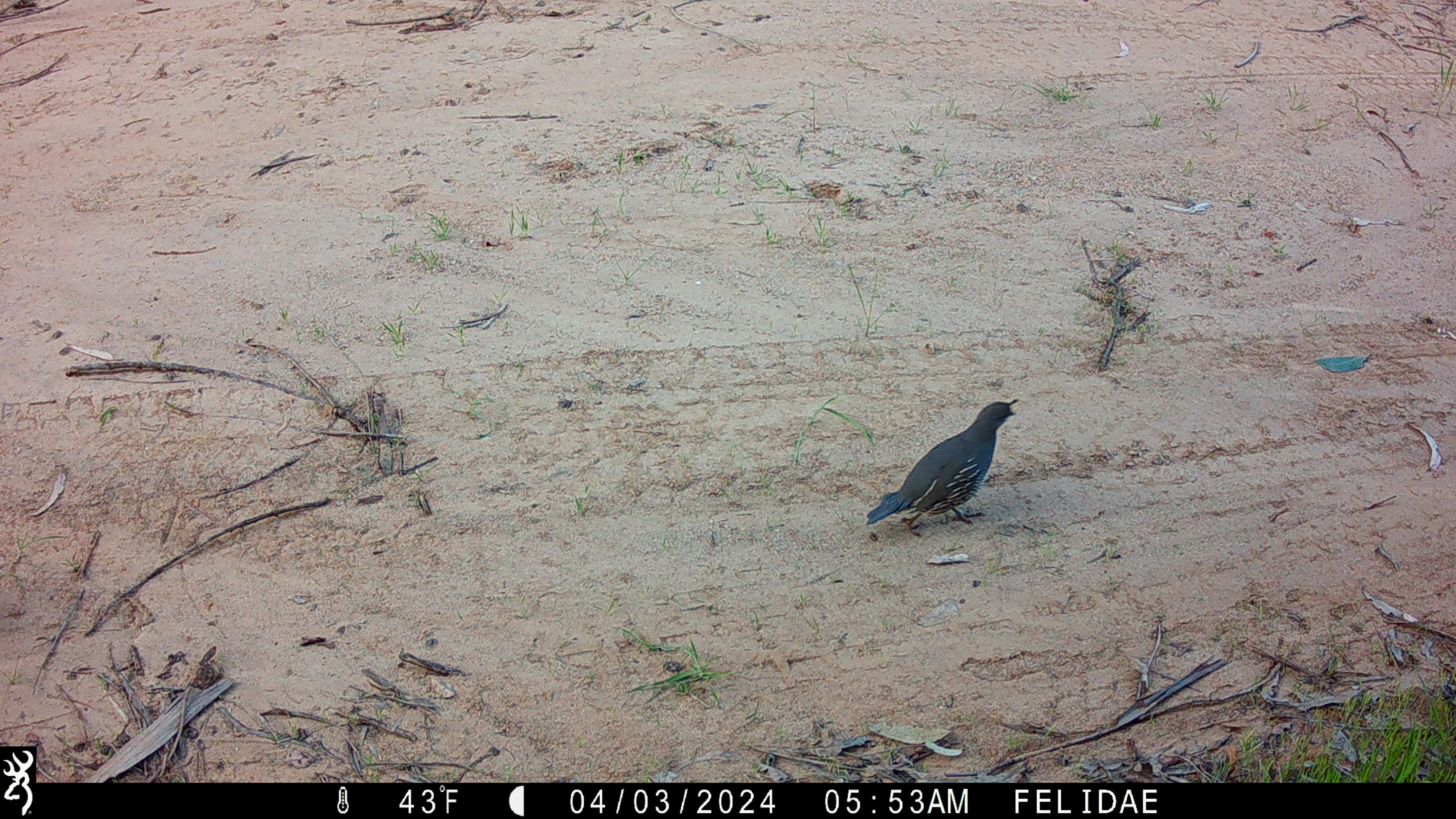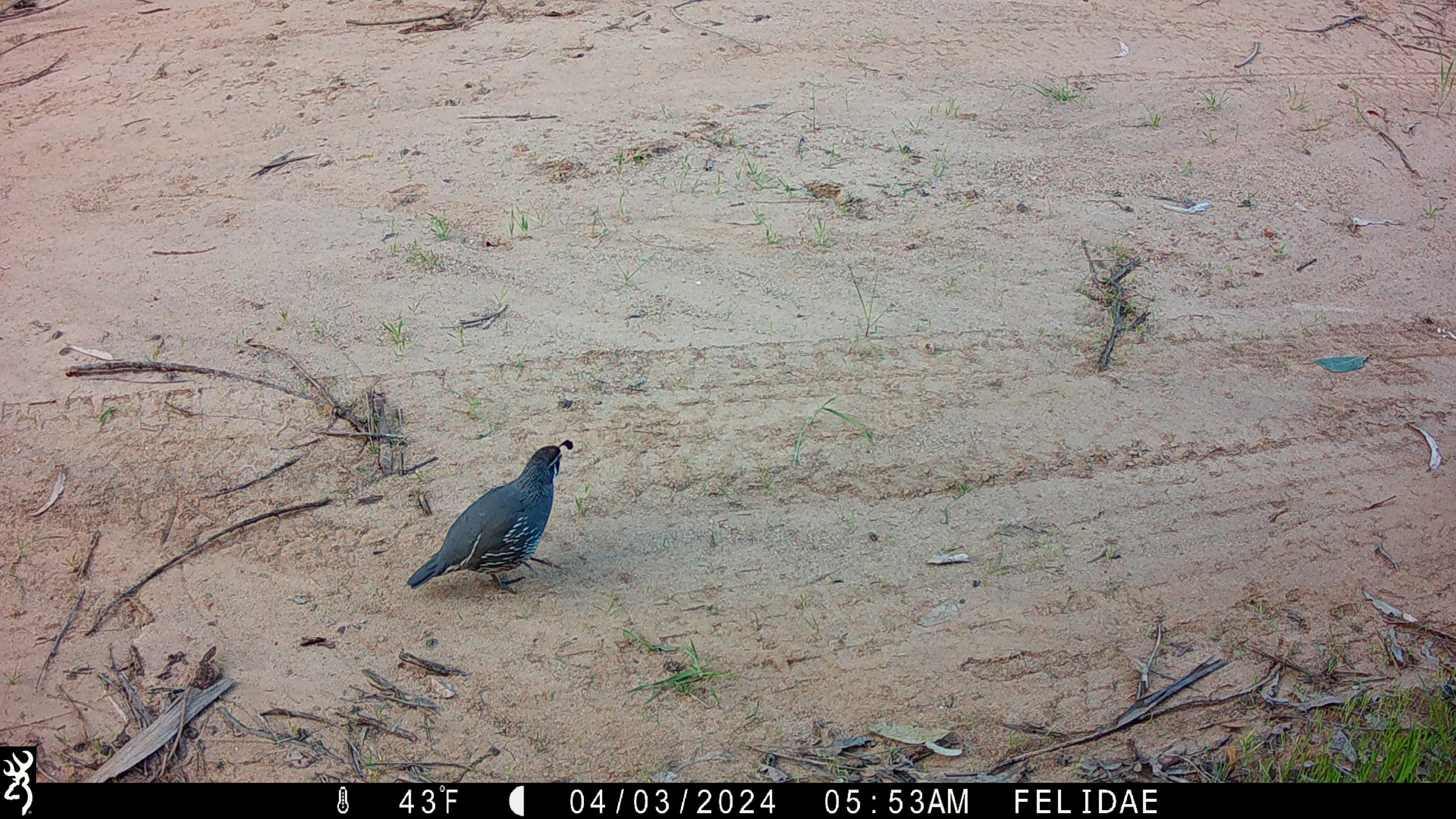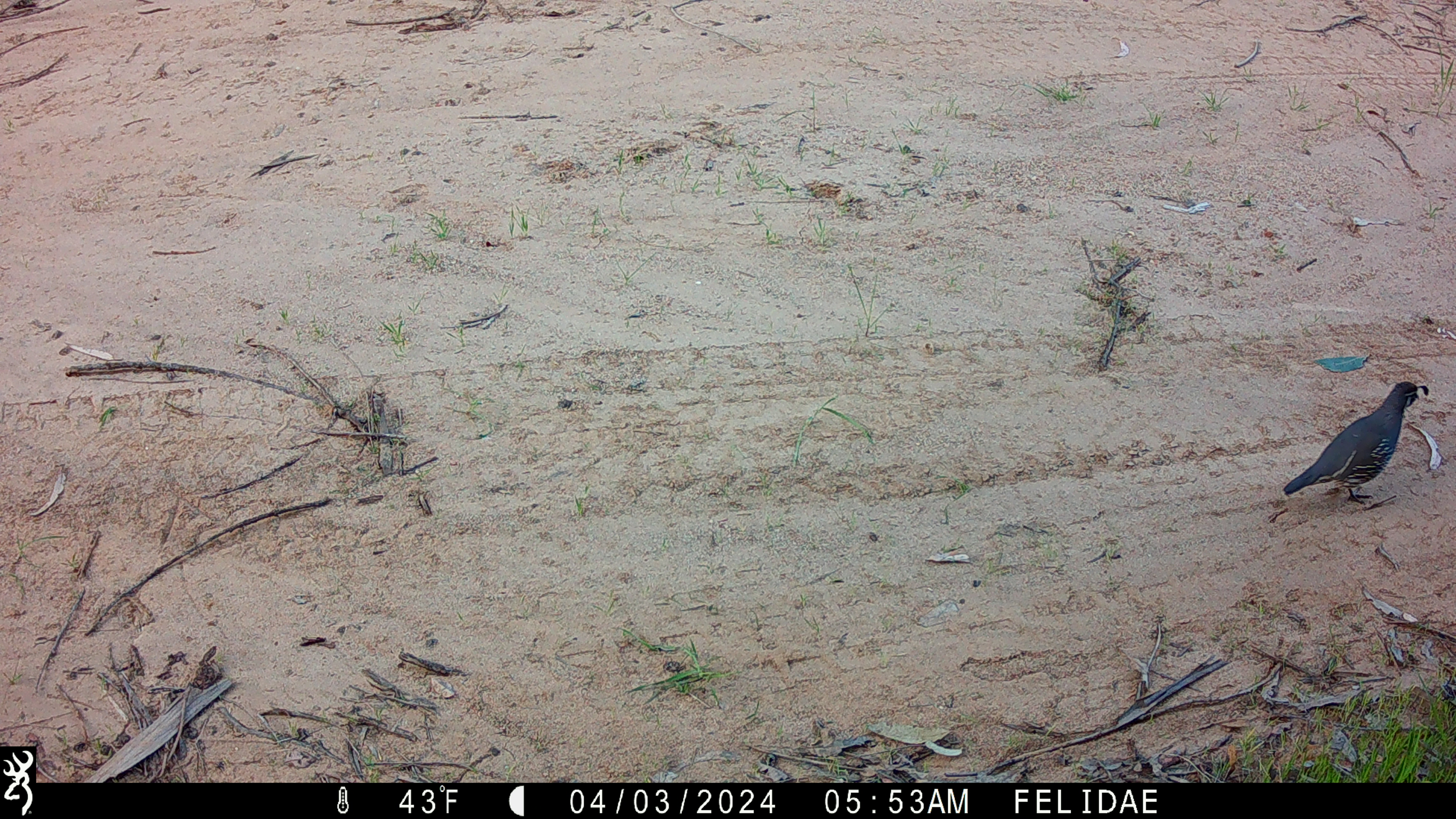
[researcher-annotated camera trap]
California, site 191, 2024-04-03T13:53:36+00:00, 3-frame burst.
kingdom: Animalia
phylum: Chordata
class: Aves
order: Galliformes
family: Odontophoridae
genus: Callipepla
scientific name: Callipepla californica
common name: california quail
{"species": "california quail (Callipepla californica)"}